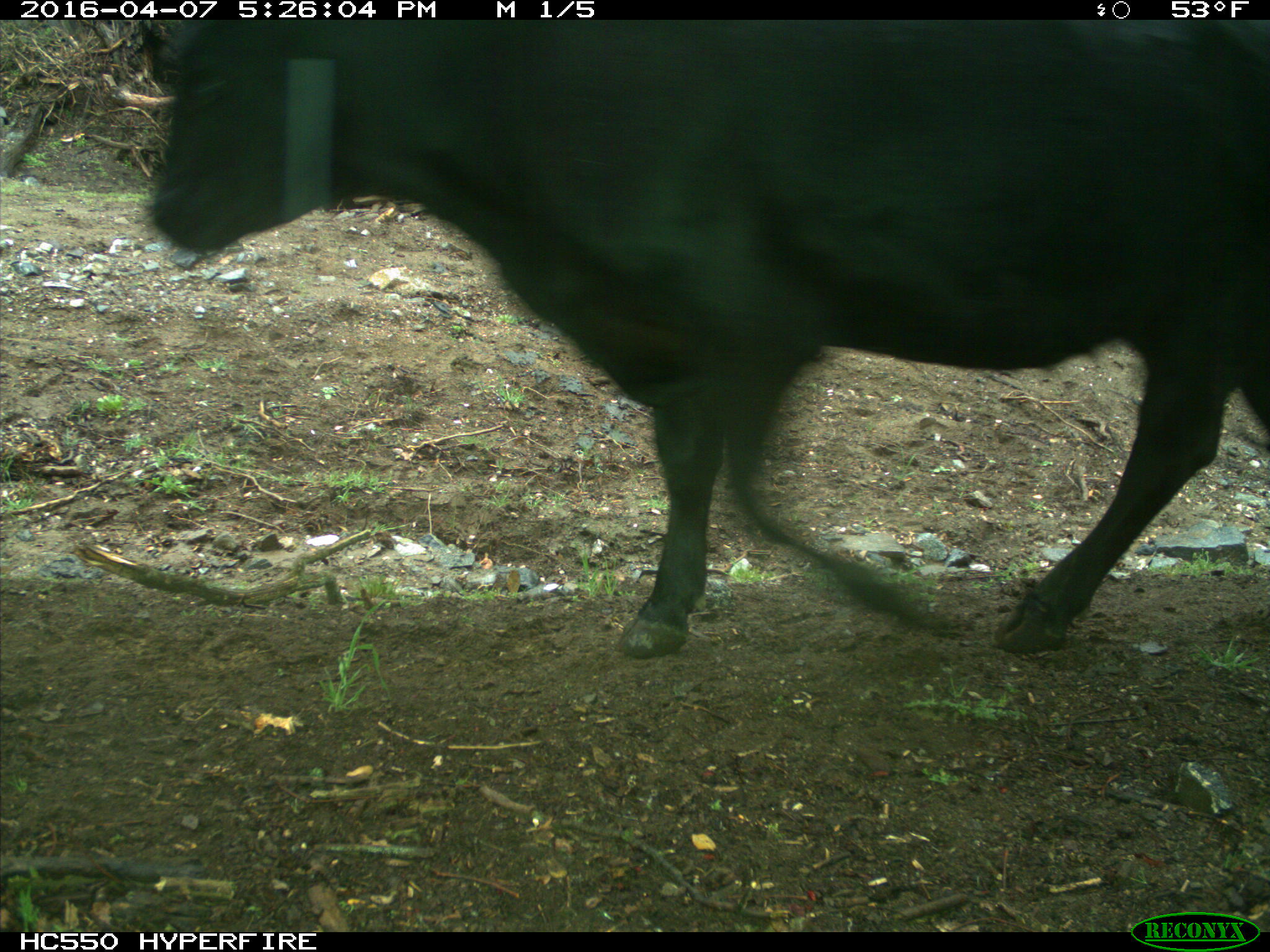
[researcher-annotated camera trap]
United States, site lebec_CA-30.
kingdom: Animalia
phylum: Chordata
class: Mammalia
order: Artiodactyla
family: Bovidae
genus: Bos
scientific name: Bos taurus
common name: domestic cow